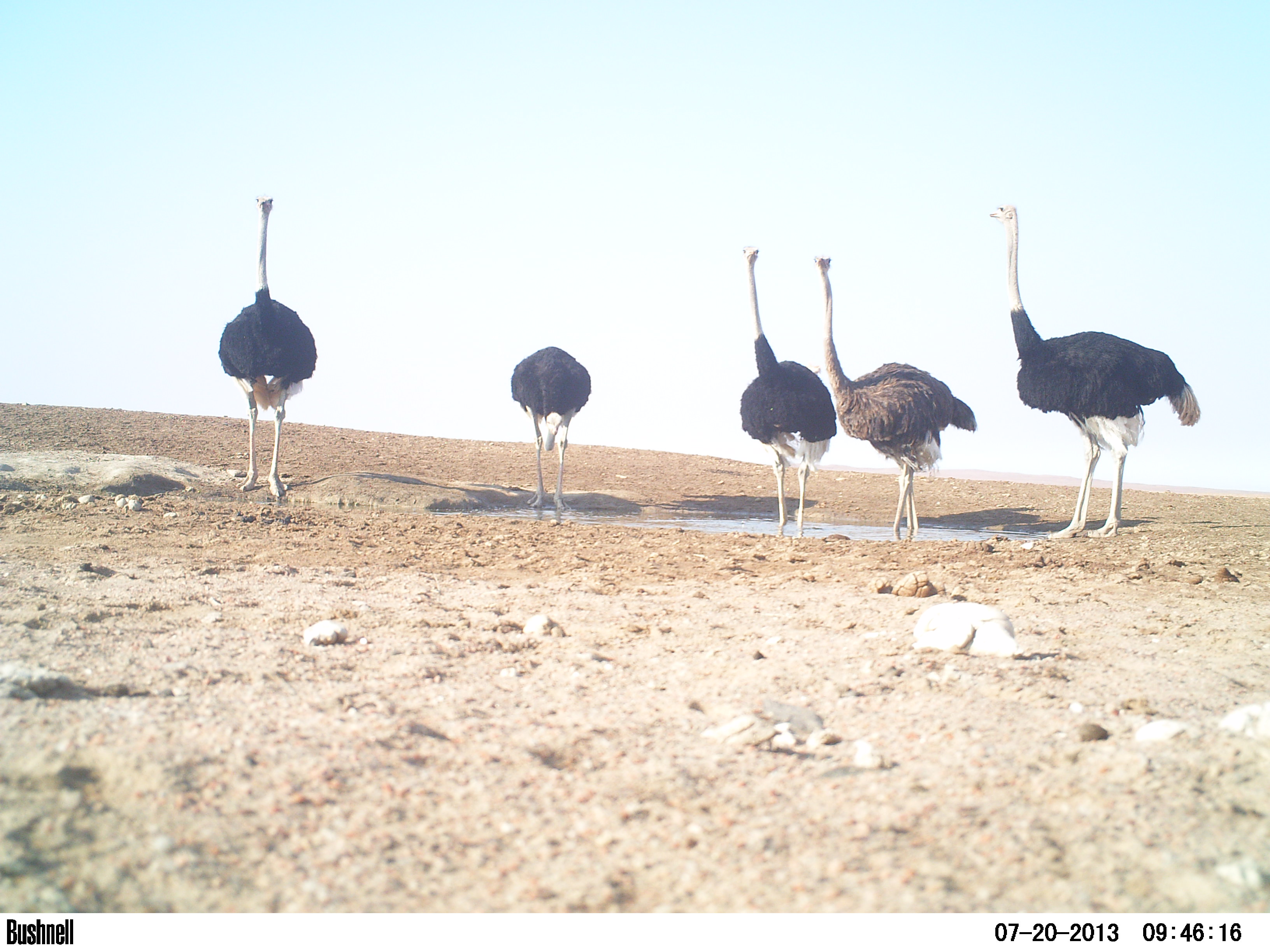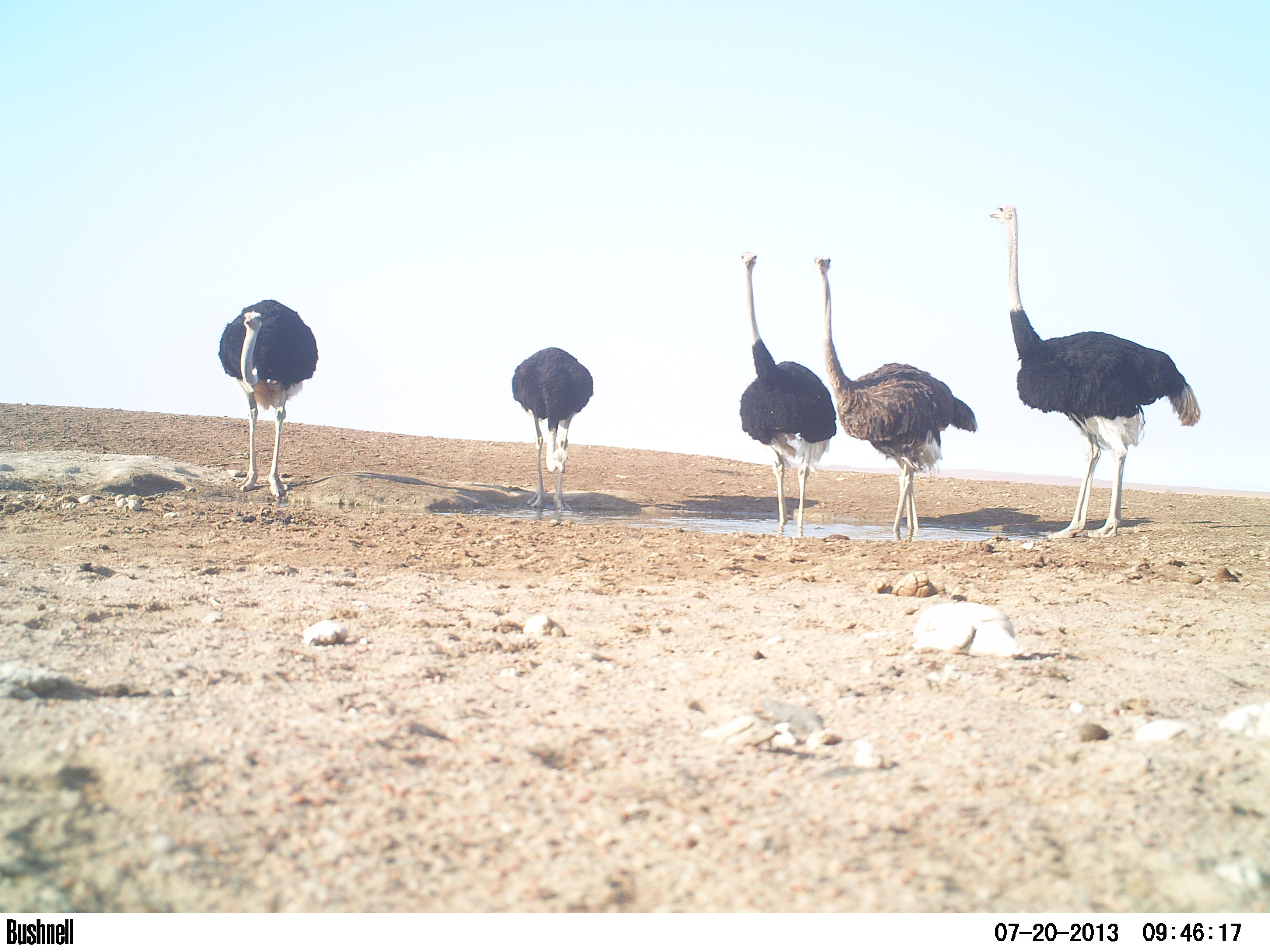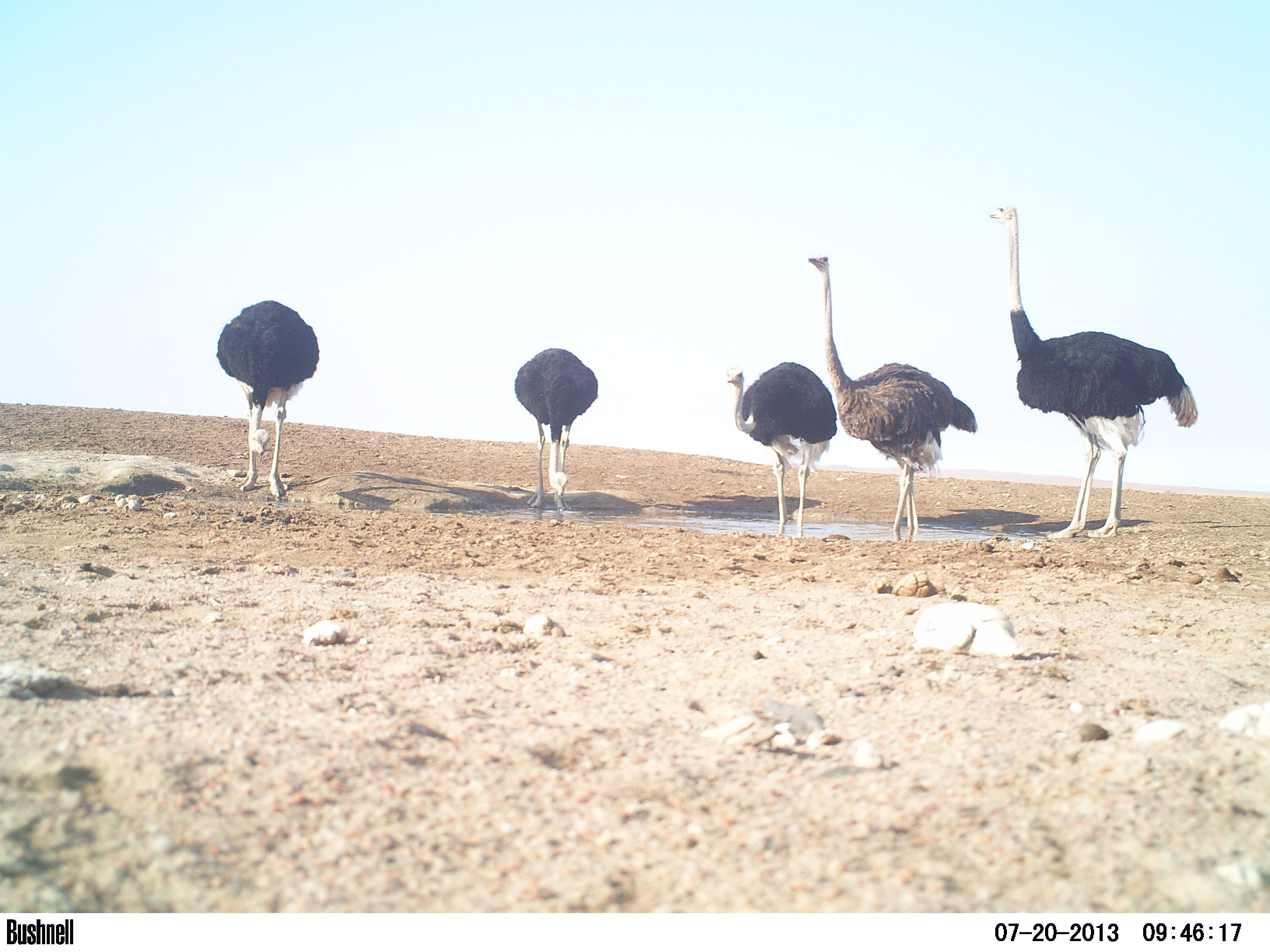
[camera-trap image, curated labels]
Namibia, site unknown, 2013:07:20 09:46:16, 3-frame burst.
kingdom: Animalia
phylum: Chordata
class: Aves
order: Struthioniformes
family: Struthionidae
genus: Struthio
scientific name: Struthio camelus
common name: common ostrich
Struthio camelus (common ostrich).